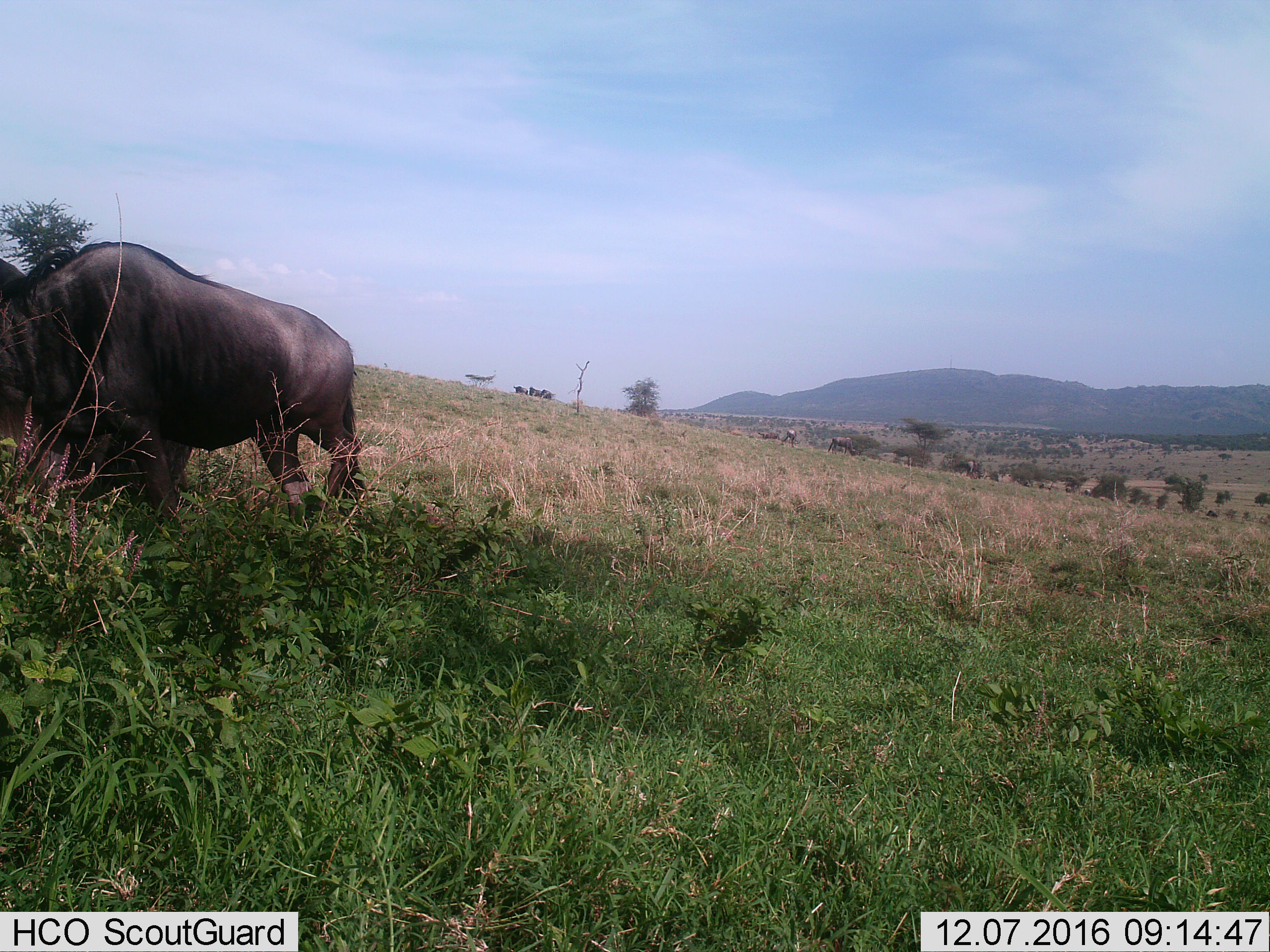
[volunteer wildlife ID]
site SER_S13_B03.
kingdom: Animalia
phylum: Chordata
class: Mammalia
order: Artiodactyla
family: Bovidae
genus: Connochaetes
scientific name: Connochaetes taurinus taurinus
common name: blue wildebeest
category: wildebeestblue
Wildebeestblue (blue wildebeest) (Connochaetes taurinus taurinus), count 6. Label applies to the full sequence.